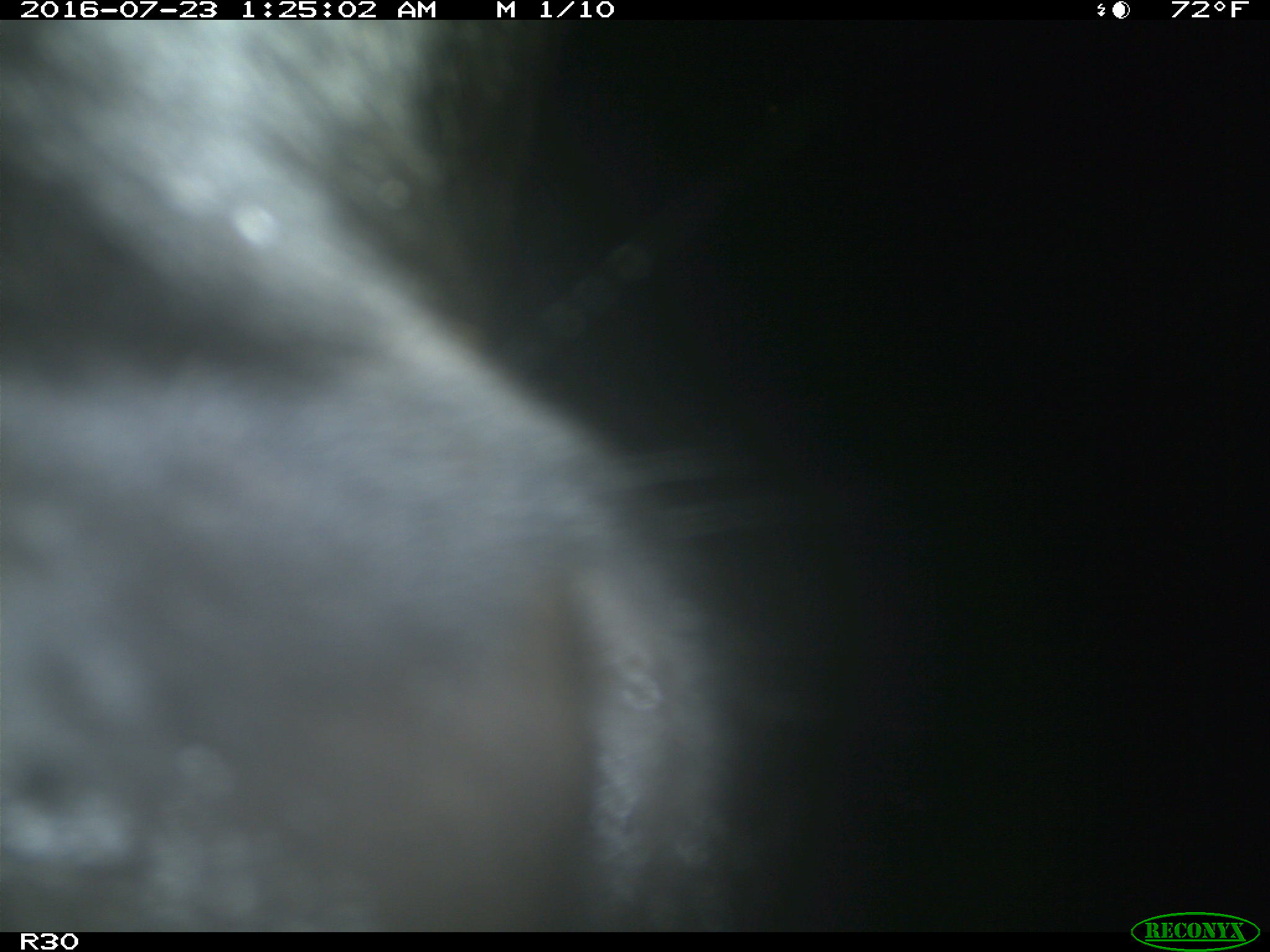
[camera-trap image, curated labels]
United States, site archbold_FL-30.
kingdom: Animalia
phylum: Chordata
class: Mammalia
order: Artiodactyla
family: Bovidae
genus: Bos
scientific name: Bos taurus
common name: domestic cow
Bos taurus (domestic cow).